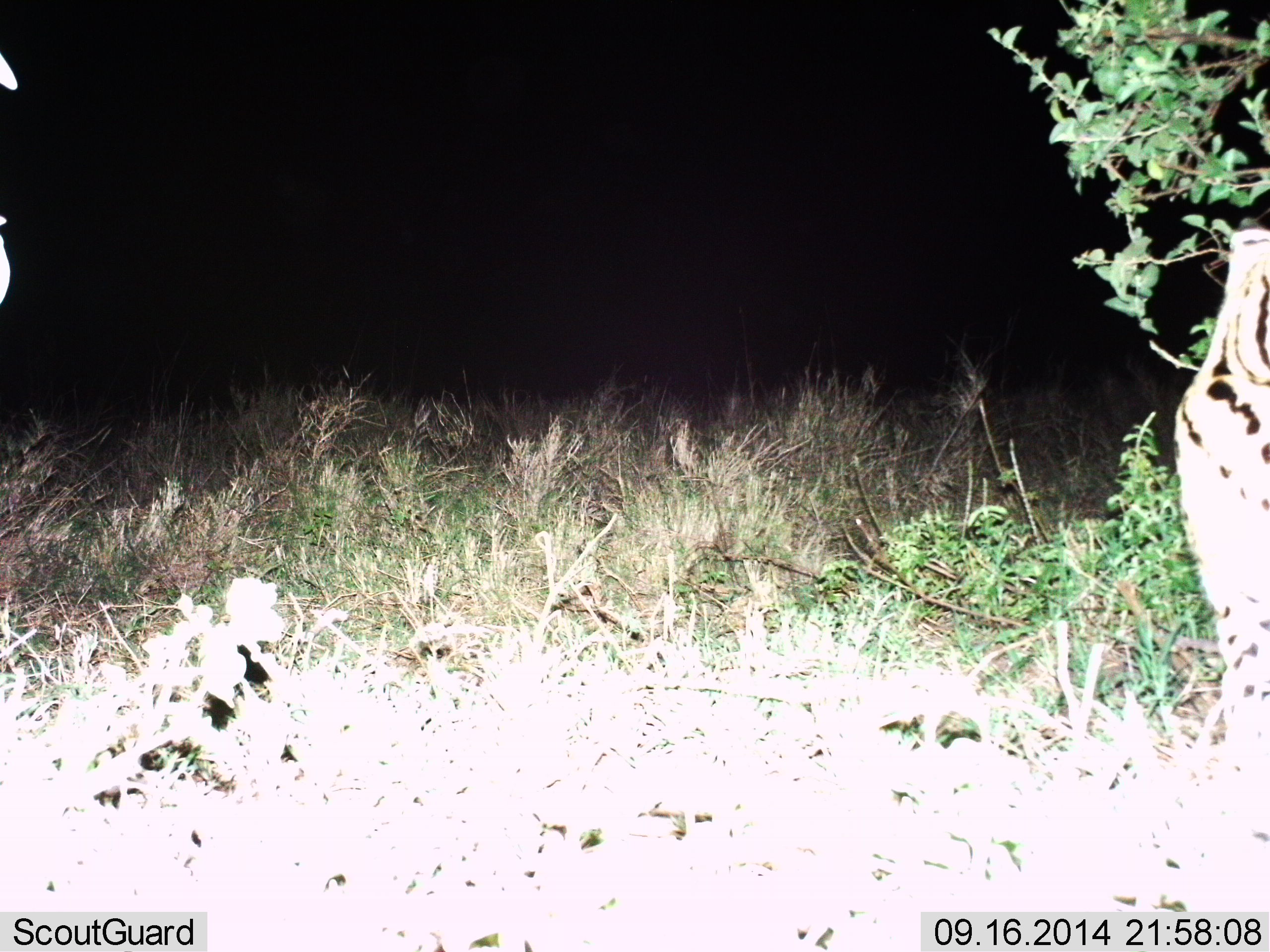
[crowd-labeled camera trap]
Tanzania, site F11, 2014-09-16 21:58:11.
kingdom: Animalia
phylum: Chordata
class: Mammalia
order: Carnivora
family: Felidae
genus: Leptailurus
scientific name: Leptailurus serval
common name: serval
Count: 1.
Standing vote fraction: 89%.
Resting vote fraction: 0%.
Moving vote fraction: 11%.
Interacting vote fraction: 0%.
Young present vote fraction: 0%.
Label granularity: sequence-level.